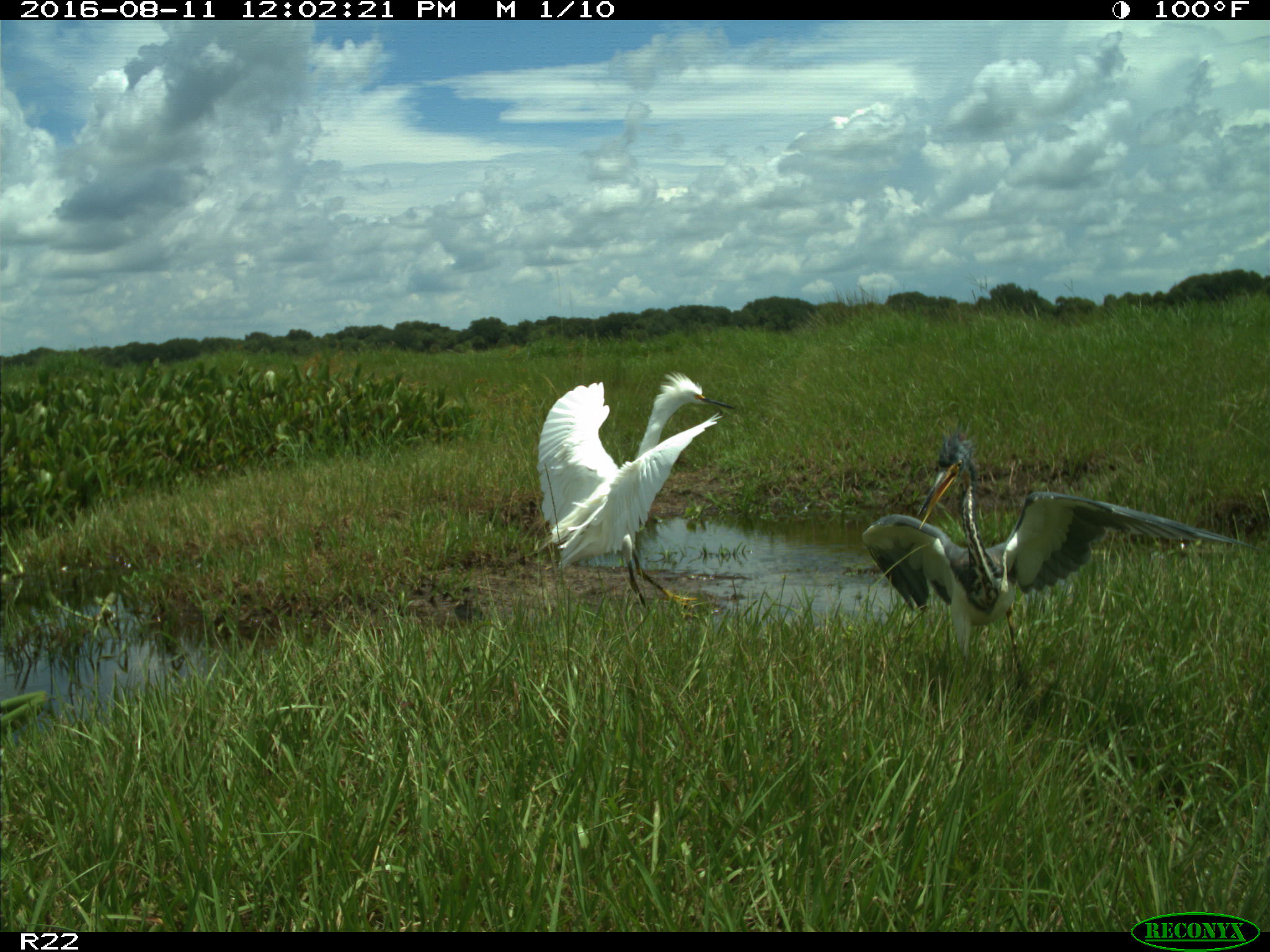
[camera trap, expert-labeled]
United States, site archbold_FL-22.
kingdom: Animalia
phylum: Chordata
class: Aves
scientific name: Aves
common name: birds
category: unidentified bird